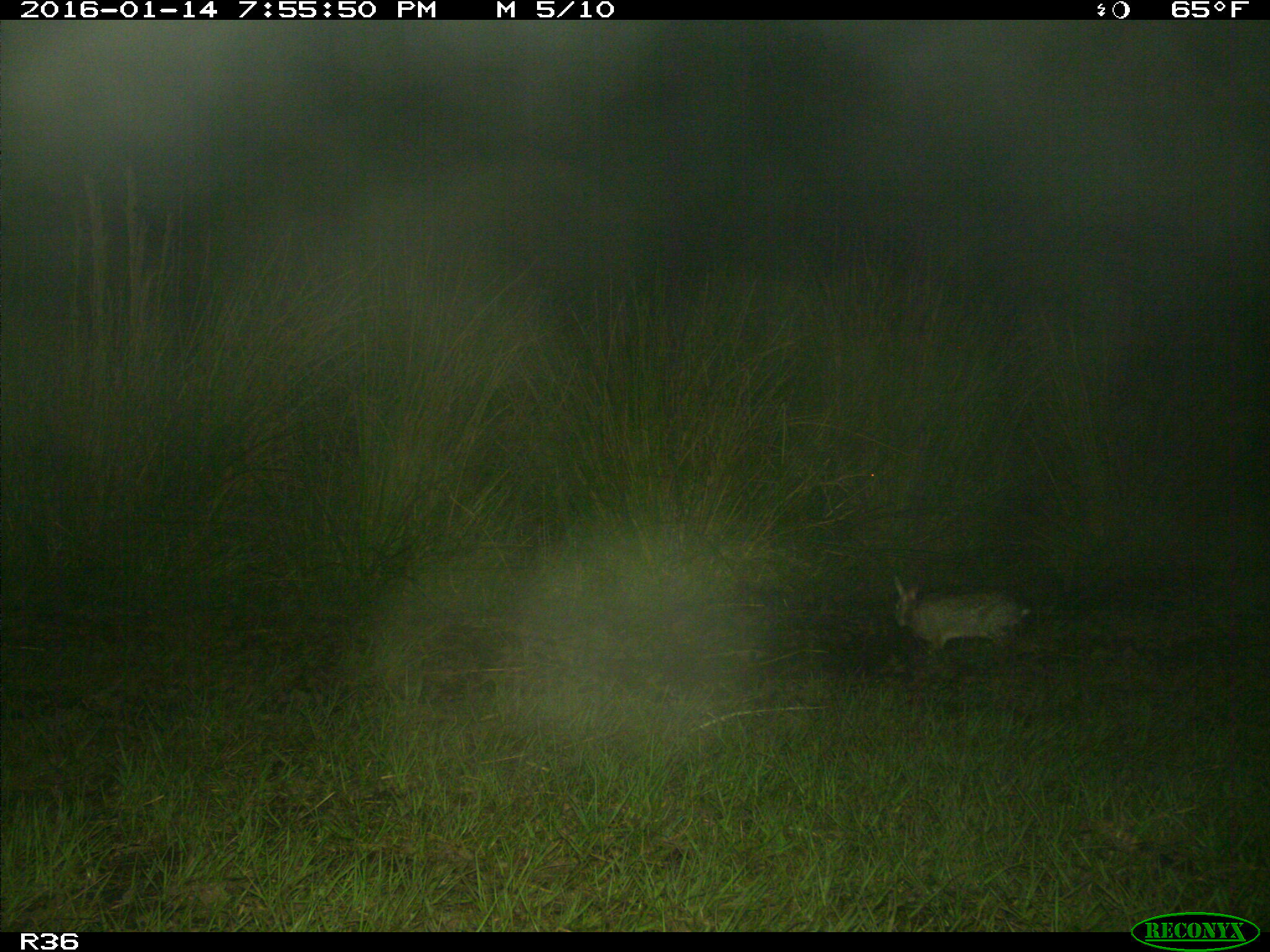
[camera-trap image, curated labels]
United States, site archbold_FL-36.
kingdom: Animalia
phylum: Chordata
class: Mammalia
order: Lagomorpha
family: Leporidae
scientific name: Leporidae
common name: rabbits and hares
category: unidentified rabbit